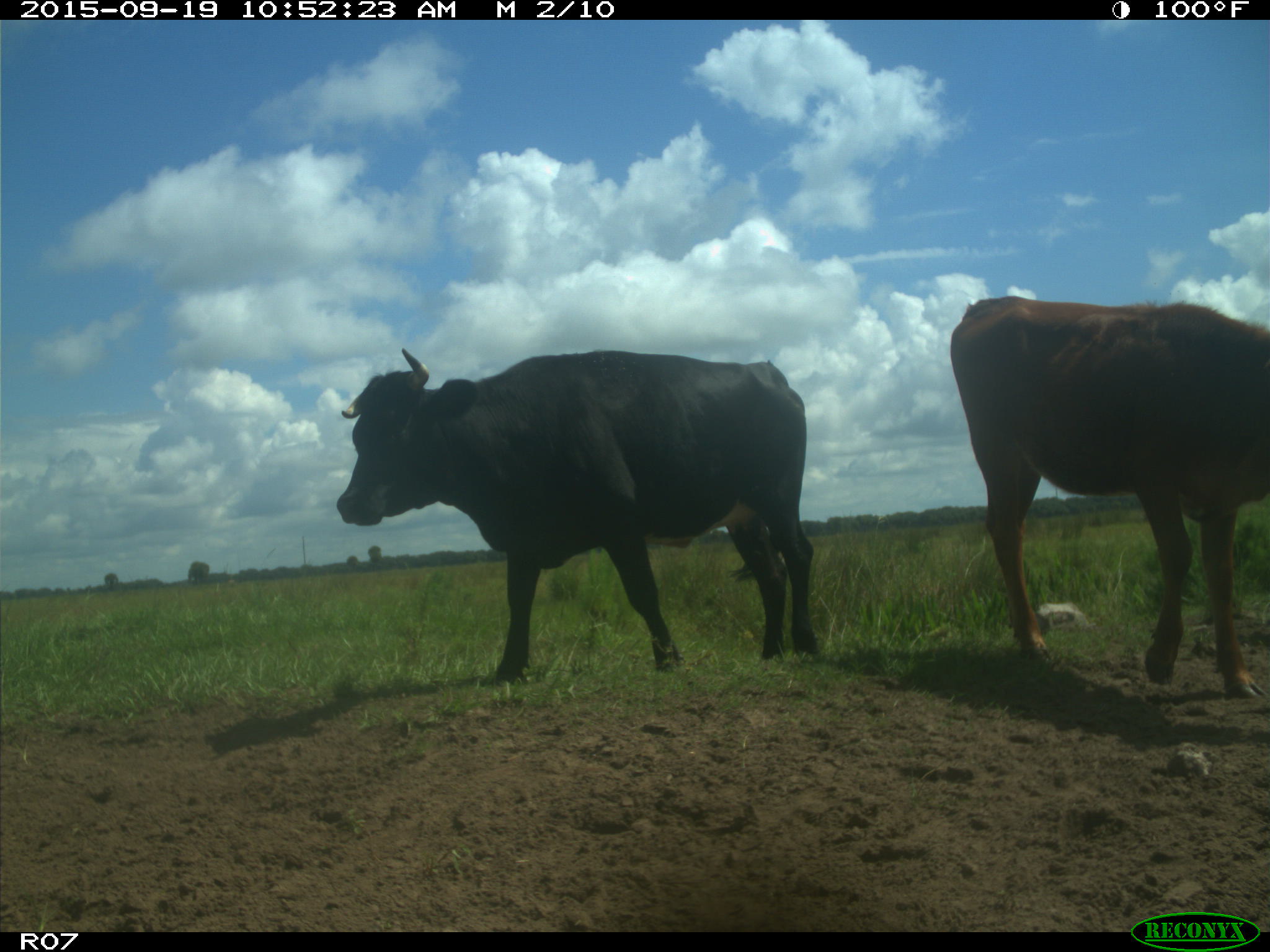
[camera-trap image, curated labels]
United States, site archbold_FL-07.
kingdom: Animalia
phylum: Chordata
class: Mammalia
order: Artiodactyla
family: Bovidae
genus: Bos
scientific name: Bos taurus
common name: domestic cow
Bos taurus (domestic cow).